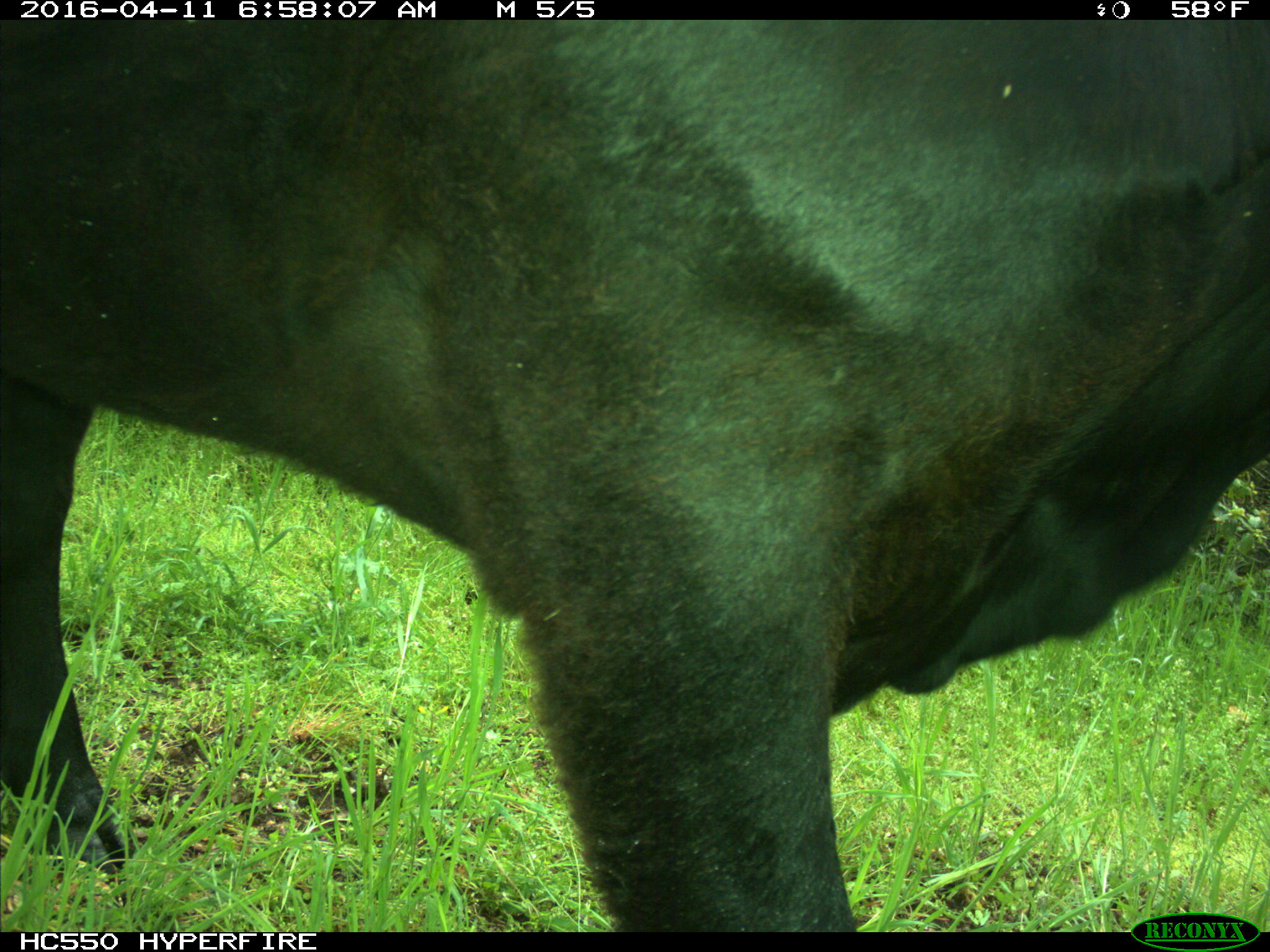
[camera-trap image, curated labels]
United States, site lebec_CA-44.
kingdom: Animalia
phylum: Chordata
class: Mammalia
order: Artiodactyla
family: Bovidae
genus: Bos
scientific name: Bos taurus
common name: domestic cow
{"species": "Bos taurus (domestic cow)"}